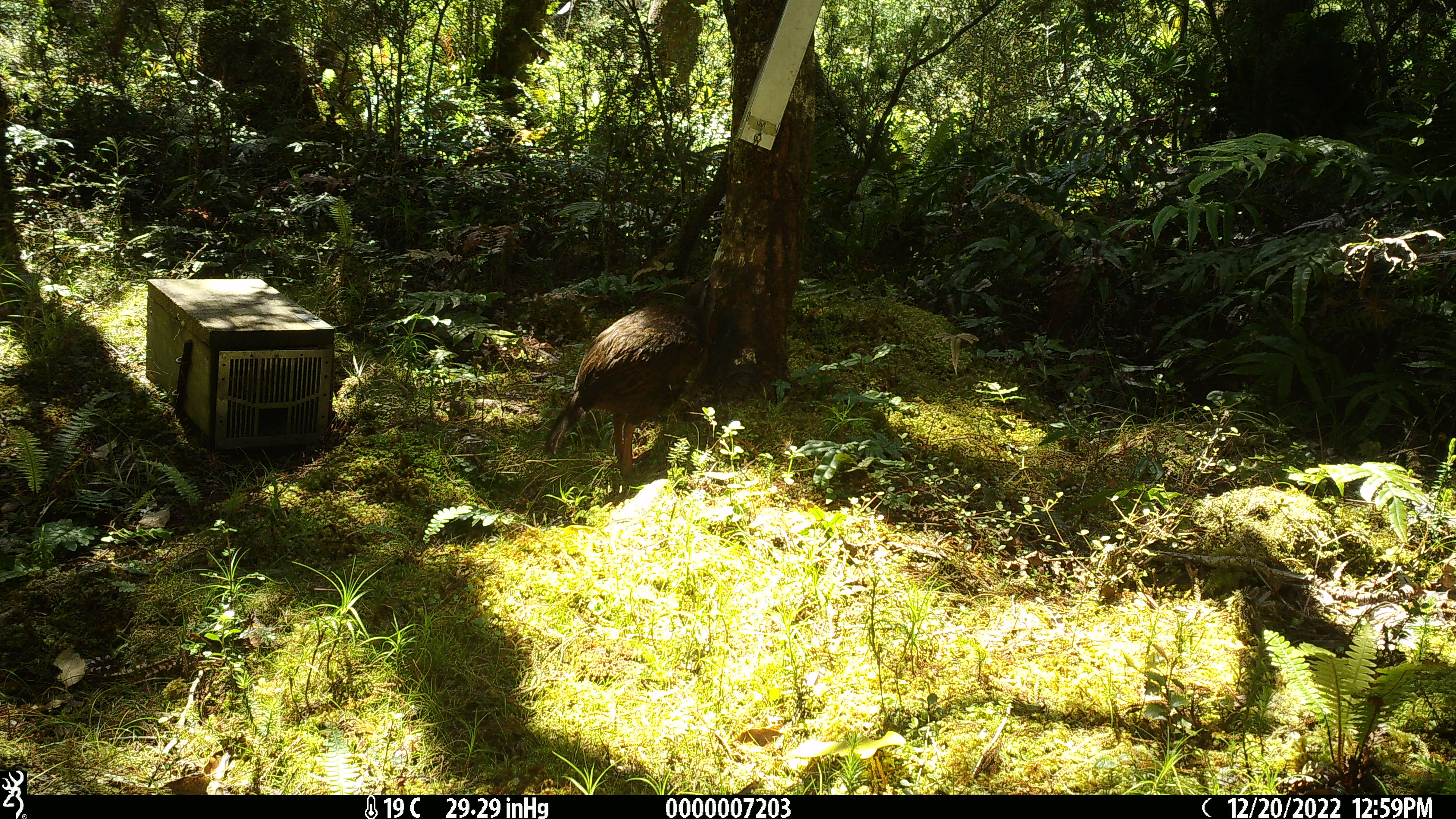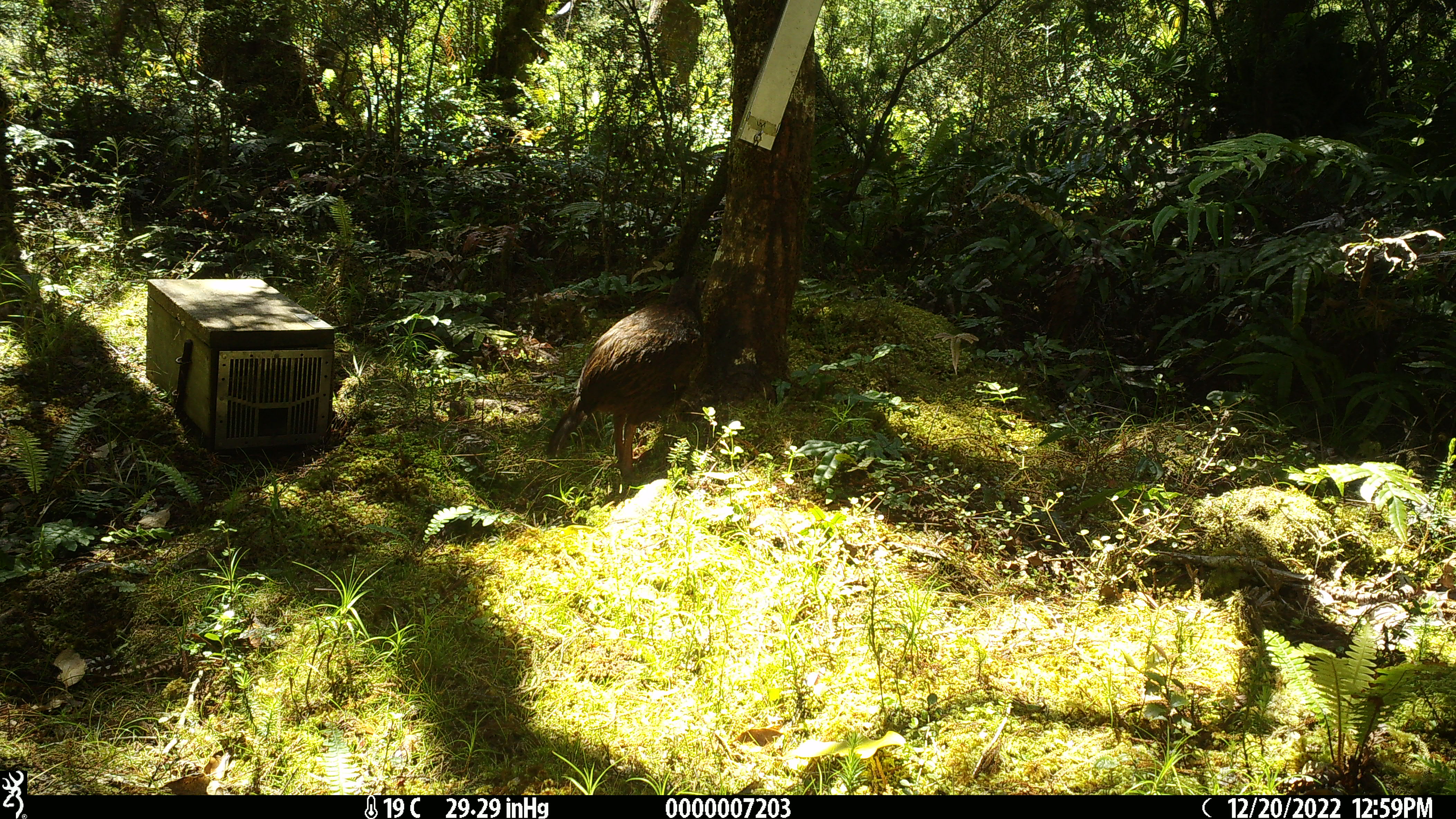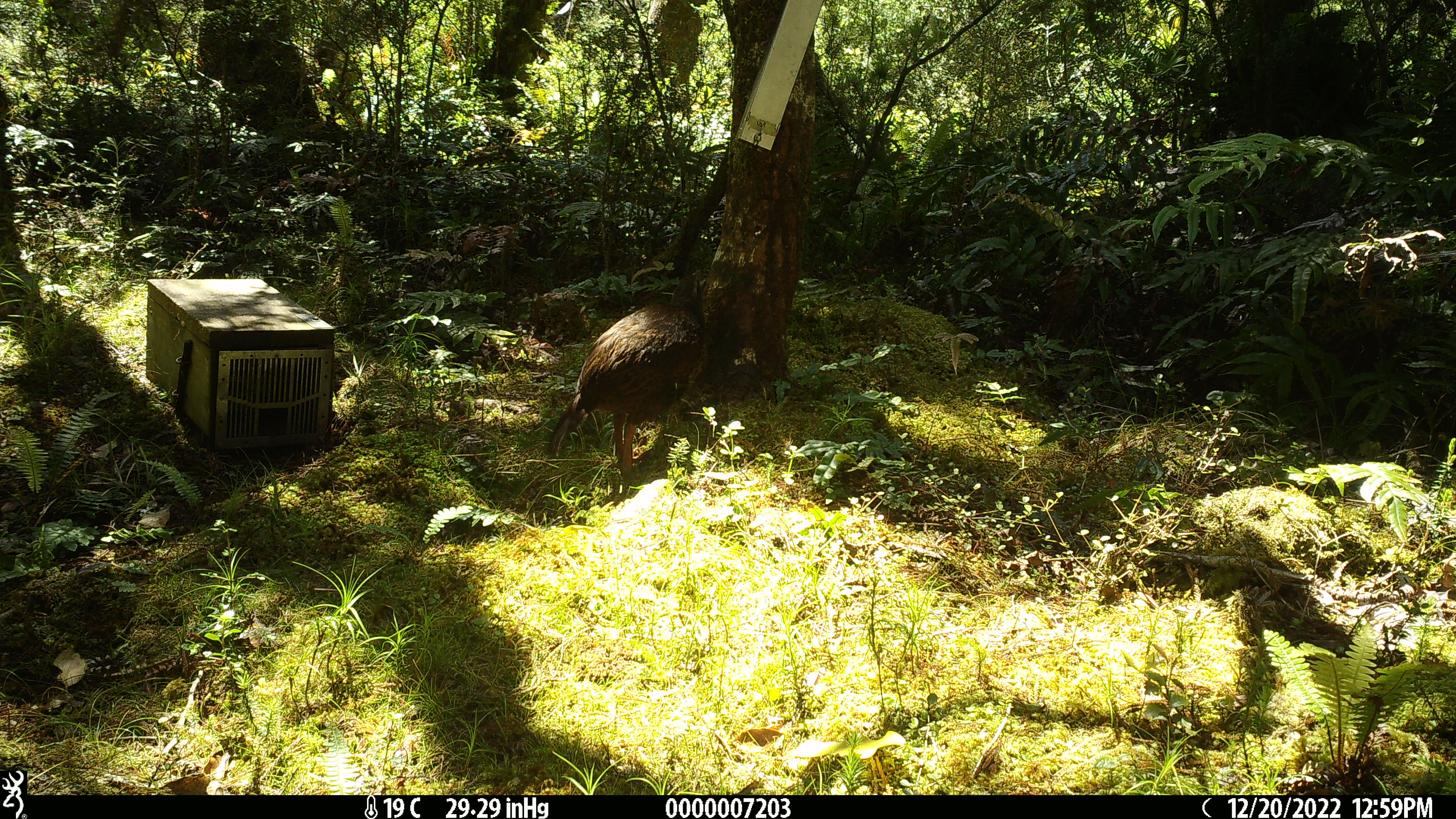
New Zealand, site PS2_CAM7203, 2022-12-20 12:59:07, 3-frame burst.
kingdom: Animalia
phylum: Chordata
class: Aves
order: Gruiformes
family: Rallidae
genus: Gallirallus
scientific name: Gallirallus australis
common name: weka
Weka (Gallirallus australis).